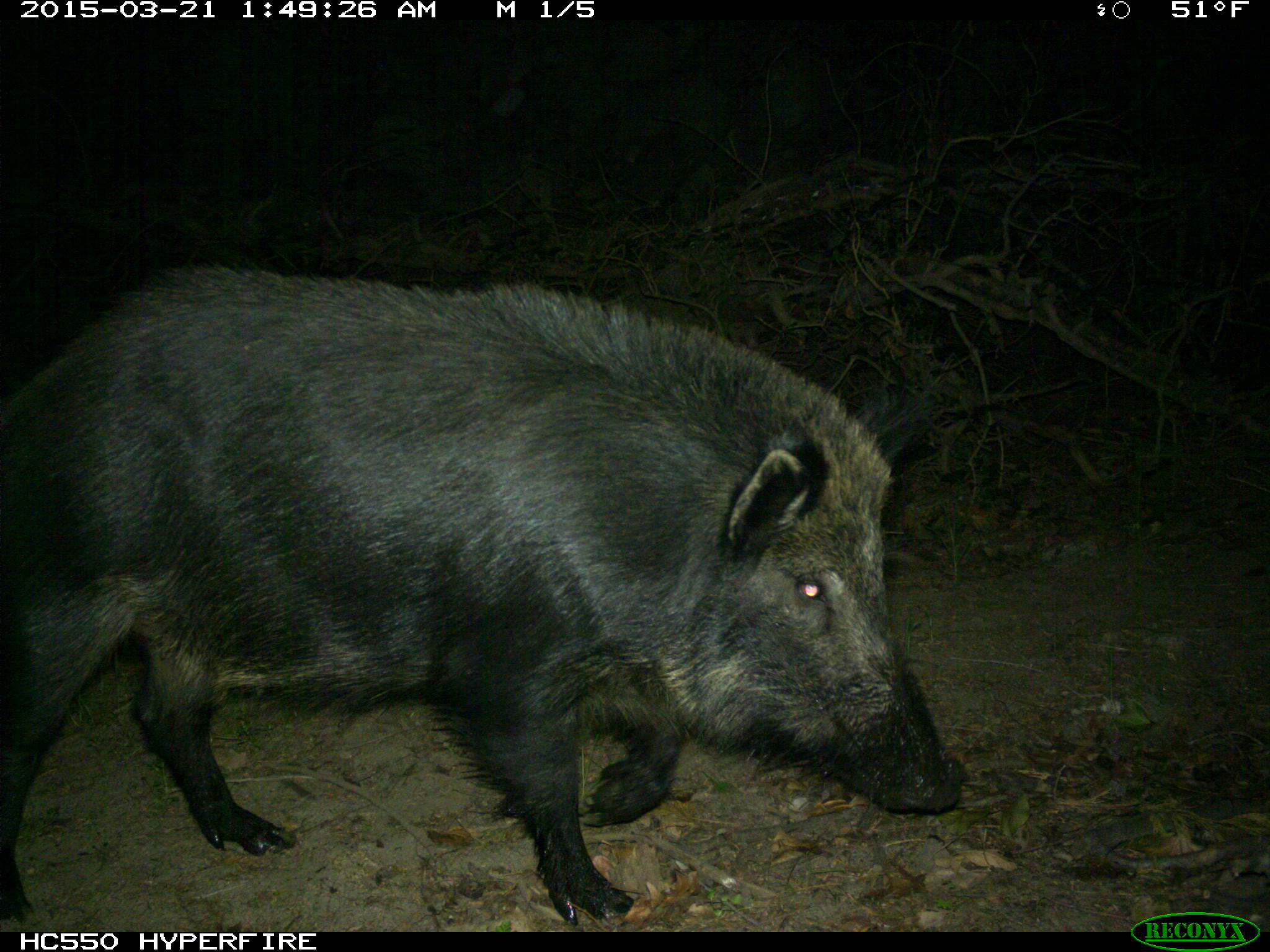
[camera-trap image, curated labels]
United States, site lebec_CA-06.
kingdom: Animalia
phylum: Chordata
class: Mammalia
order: Artiodactyla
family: Suidae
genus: Sus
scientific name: Sus scrofa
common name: wild boar